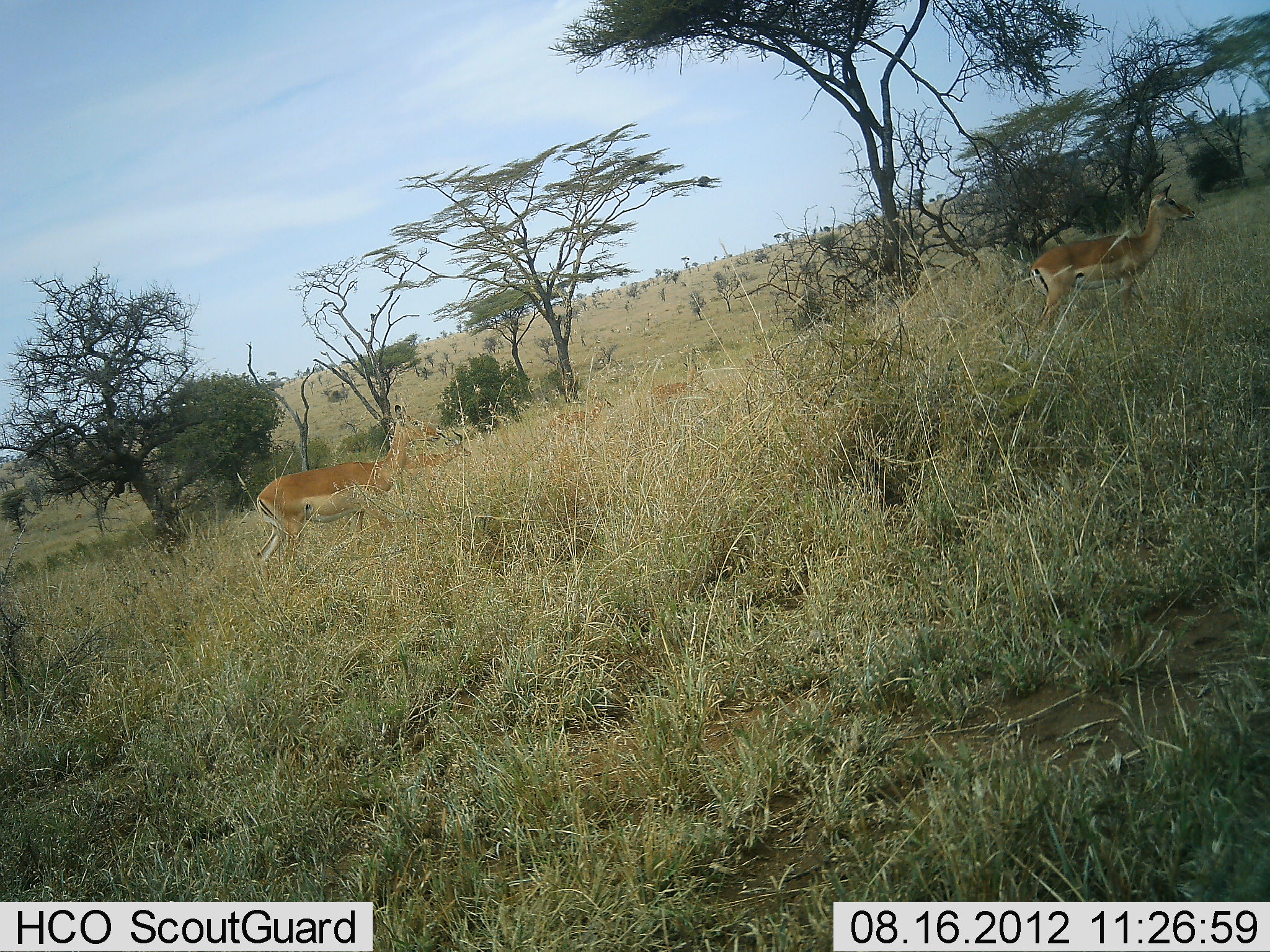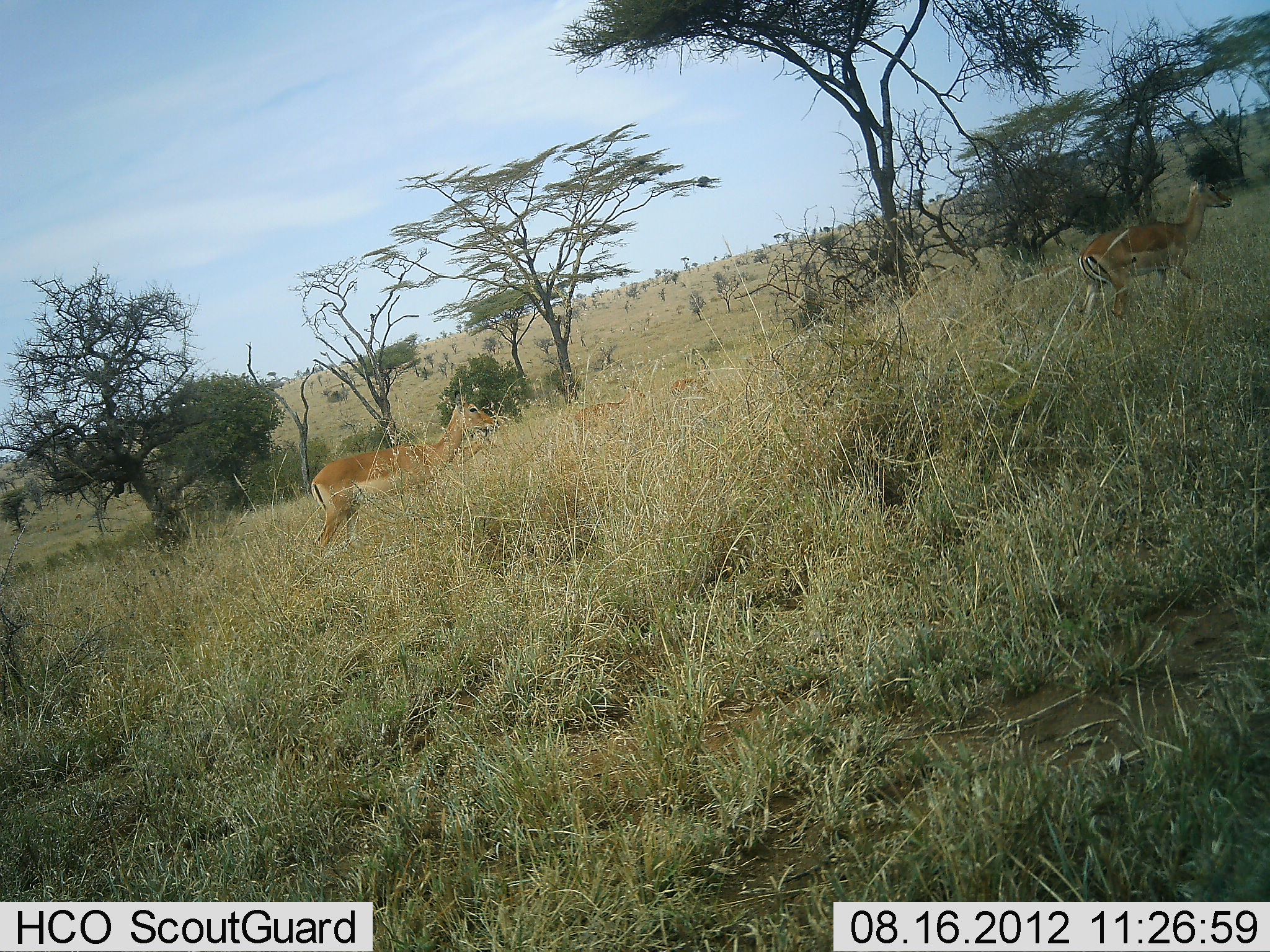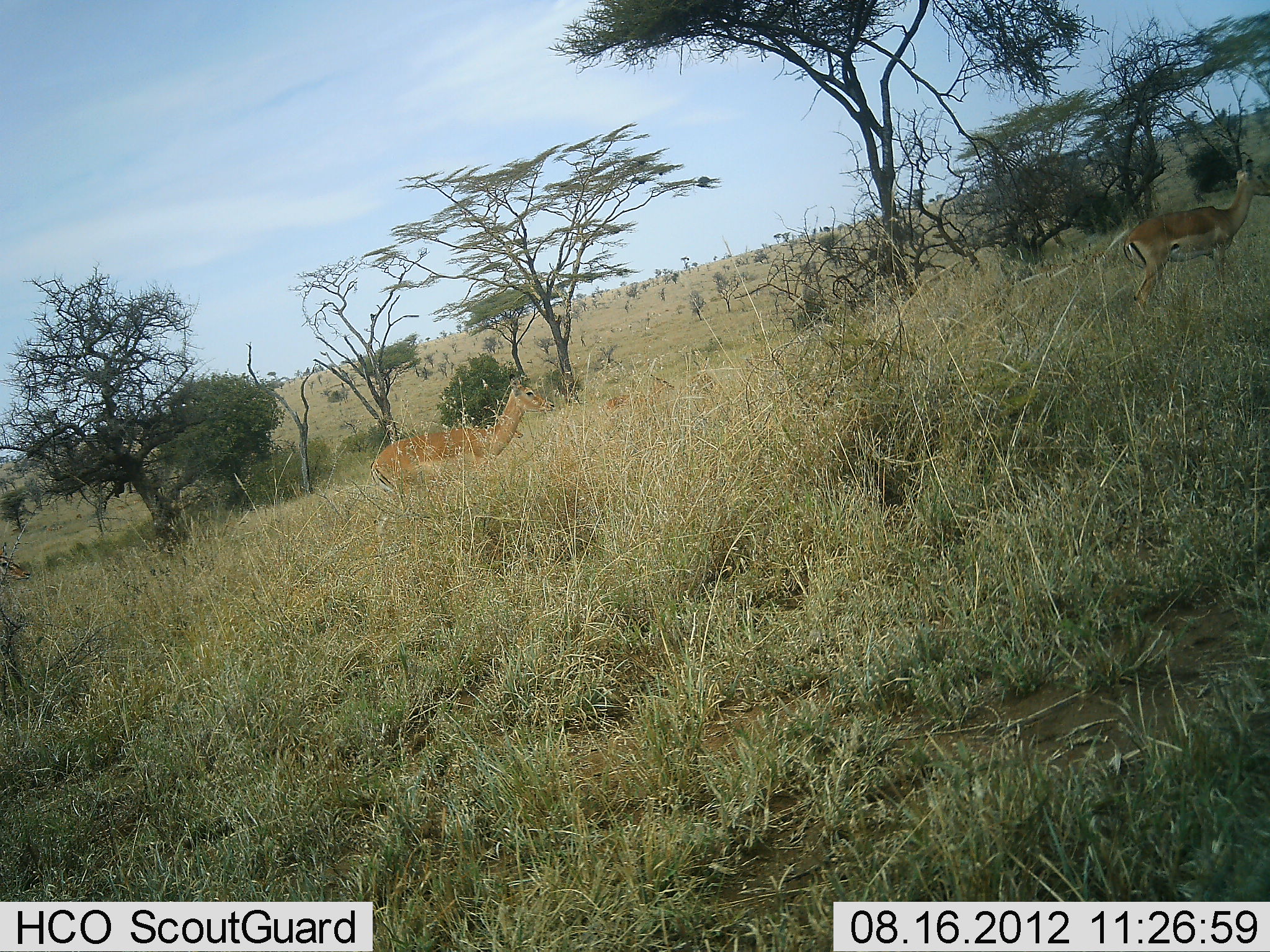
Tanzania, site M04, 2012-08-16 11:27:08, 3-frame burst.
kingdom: Animalia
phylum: Chordata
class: Mammalia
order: Artiodactyla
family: Bovidae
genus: Aepyceros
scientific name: Aepyceros melampus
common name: impala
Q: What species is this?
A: Impala (Aepyceros melampus).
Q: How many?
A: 4.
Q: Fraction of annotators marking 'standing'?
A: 0%.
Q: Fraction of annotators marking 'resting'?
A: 0%.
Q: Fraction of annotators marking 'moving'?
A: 100%.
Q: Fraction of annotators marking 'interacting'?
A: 0%.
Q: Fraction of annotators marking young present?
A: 20%.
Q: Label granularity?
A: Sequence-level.